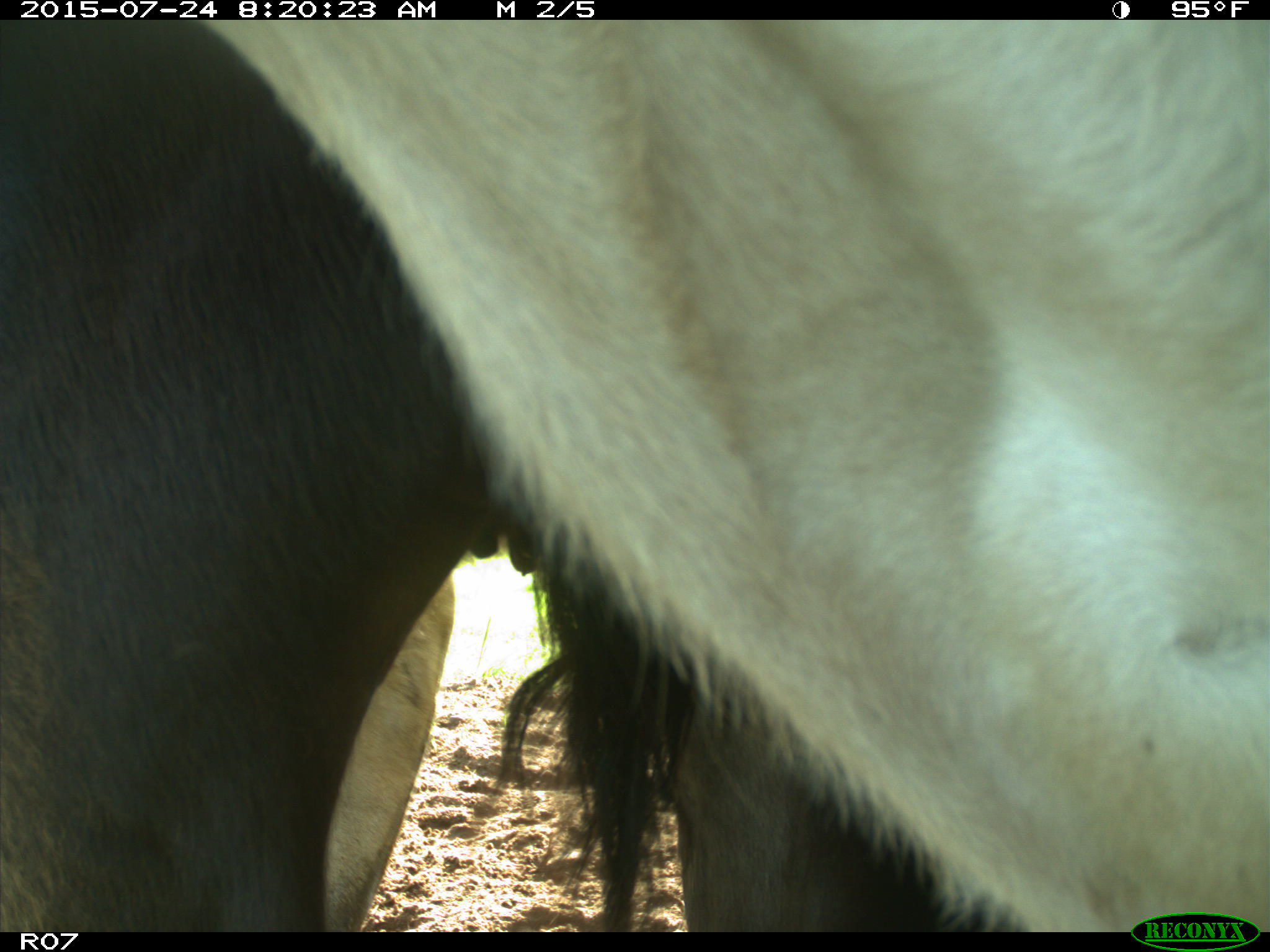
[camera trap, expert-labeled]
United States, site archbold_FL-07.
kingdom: Animalia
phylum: Chordata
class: Mammalia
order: Artiodactyla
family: Bovidae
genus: Bos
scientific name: Bos taurus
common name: domestic cow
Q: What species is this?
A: Bos taurus (domestic cow).